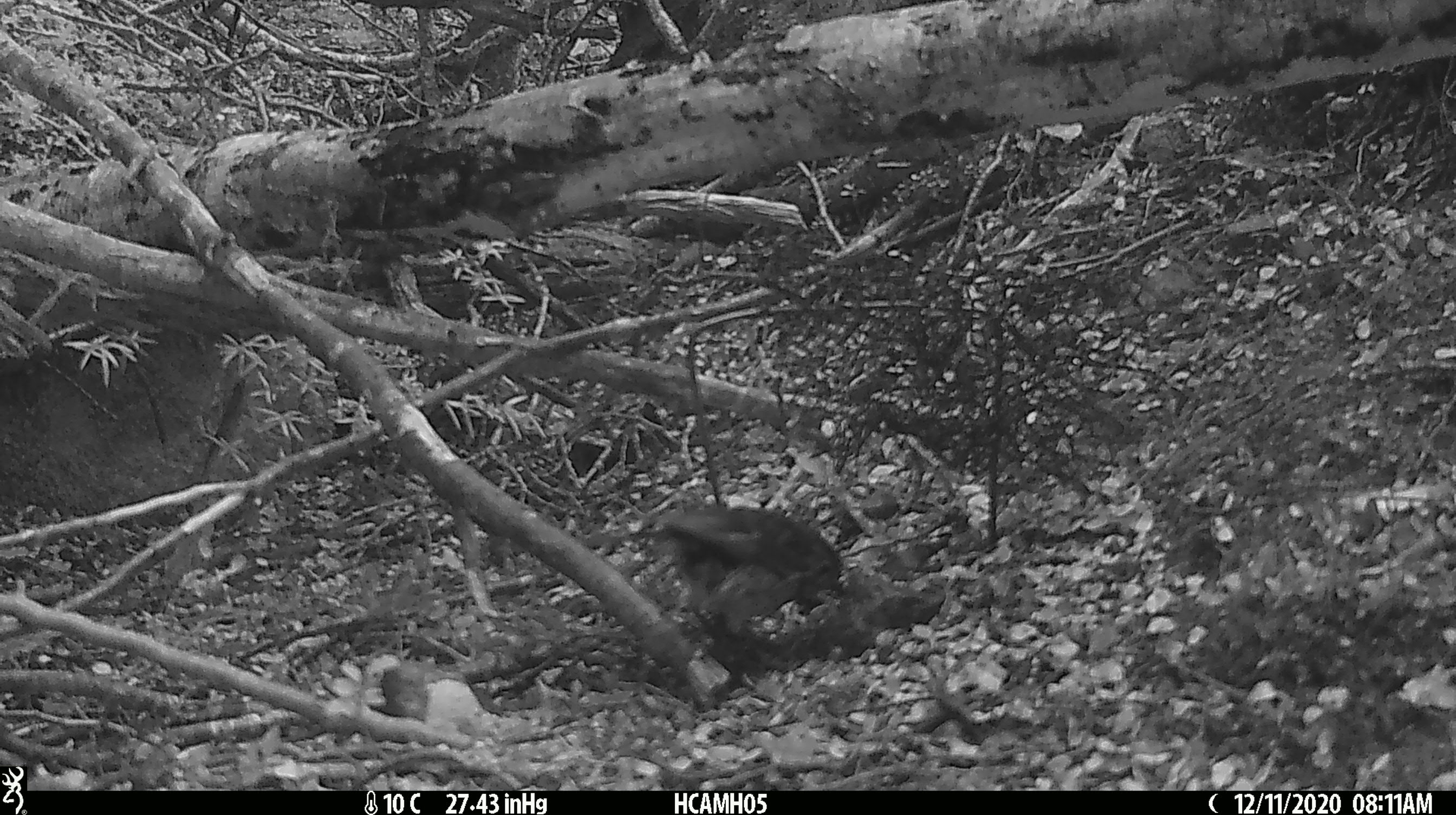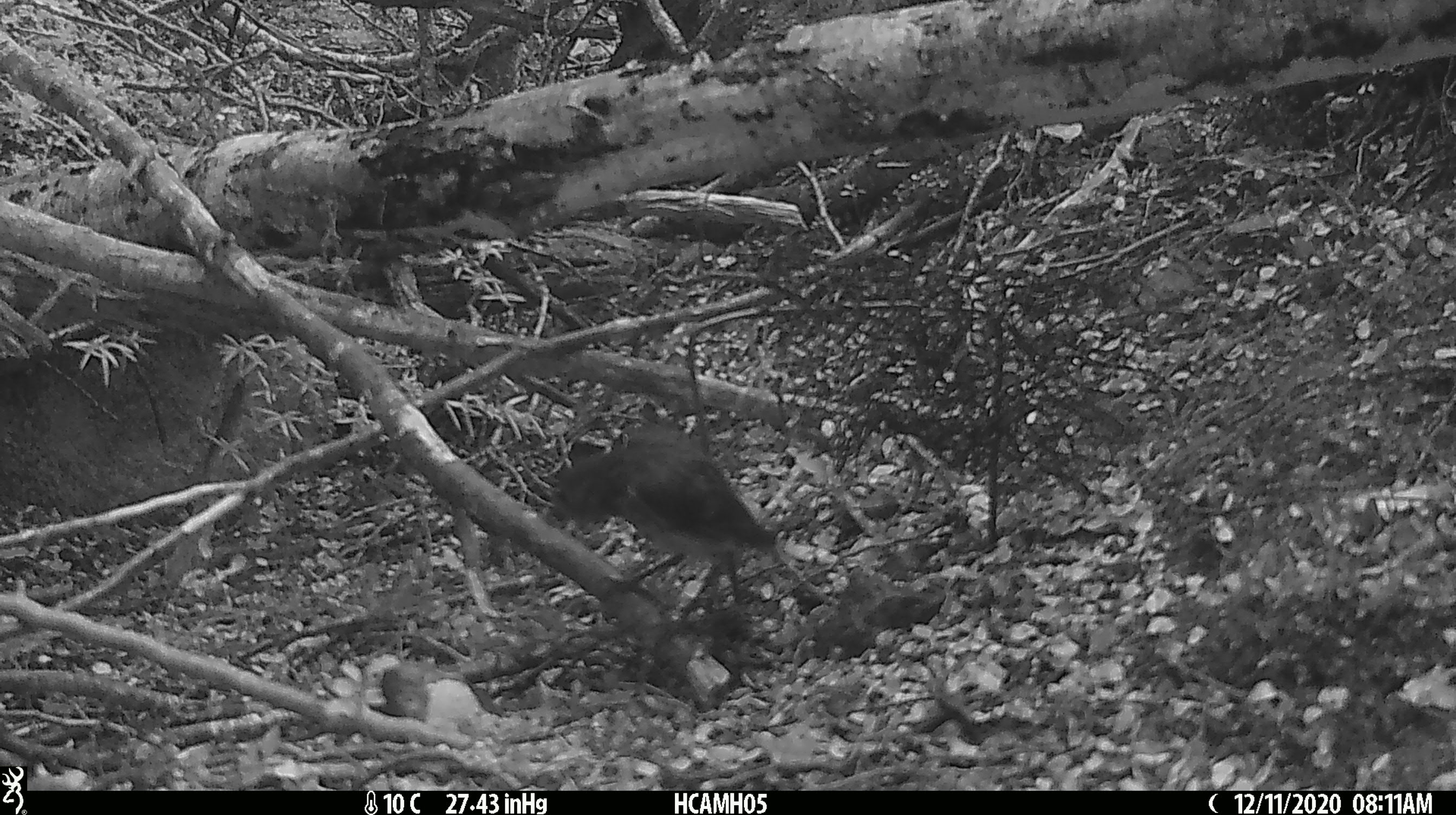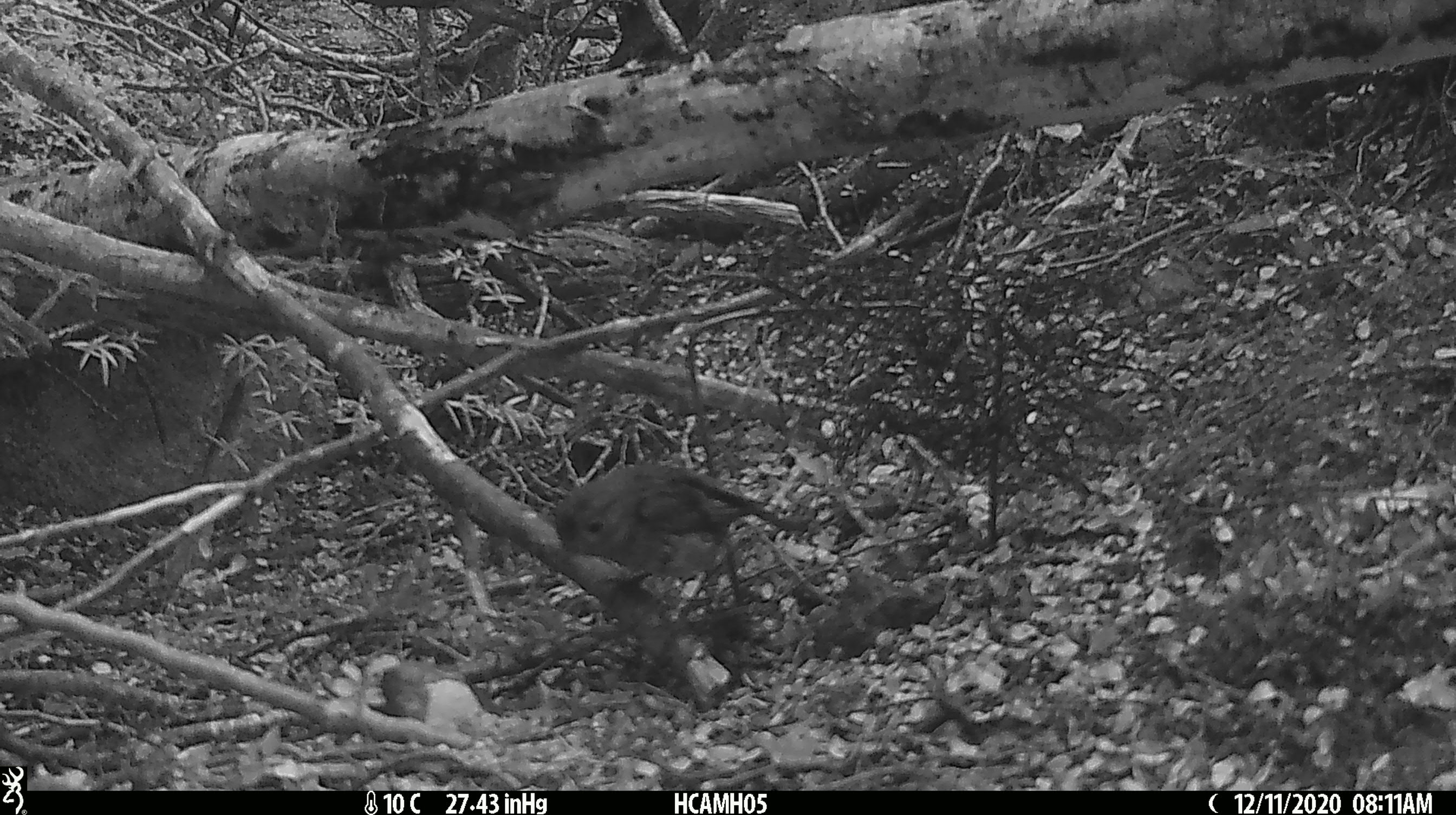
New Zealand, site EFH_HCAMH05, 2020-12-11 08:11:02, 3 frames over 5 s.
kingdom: Animalia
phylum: Chordata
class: Aves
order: Passeriformes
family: Petroicidae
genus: Petroica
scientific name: Petroica australis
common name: new zealand robin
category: robin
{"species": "robin (new zealand robin) (Petroica australis)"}